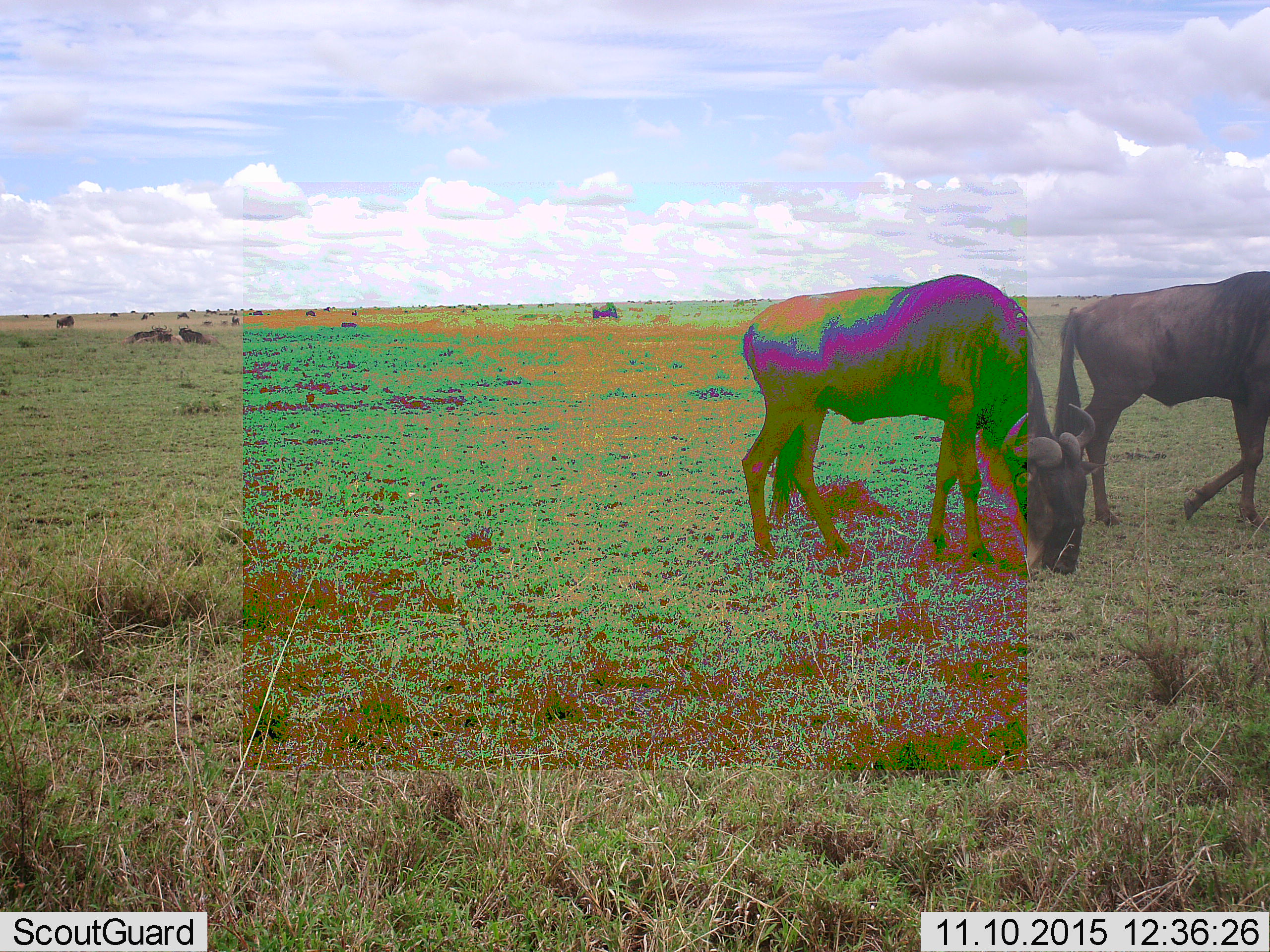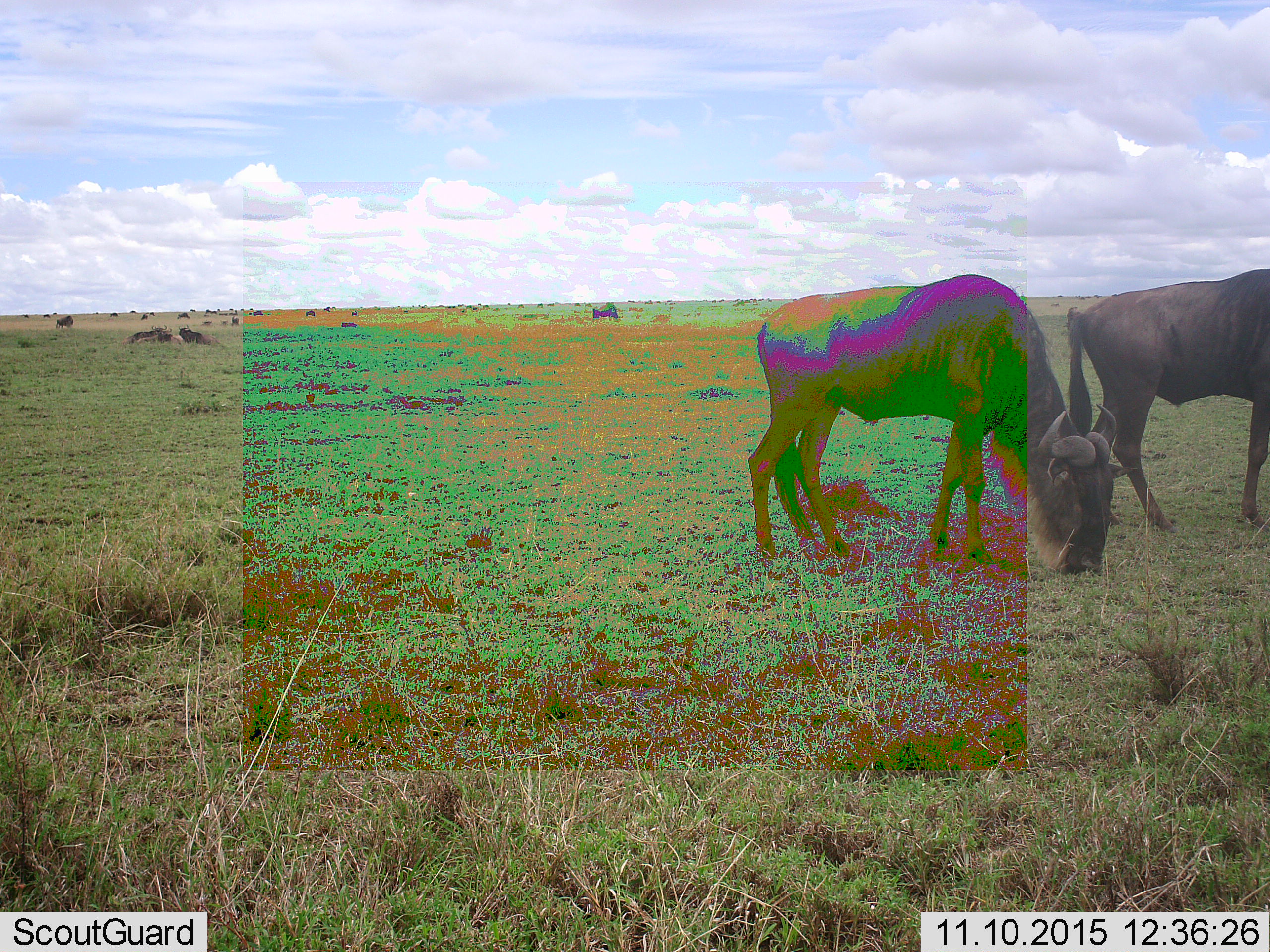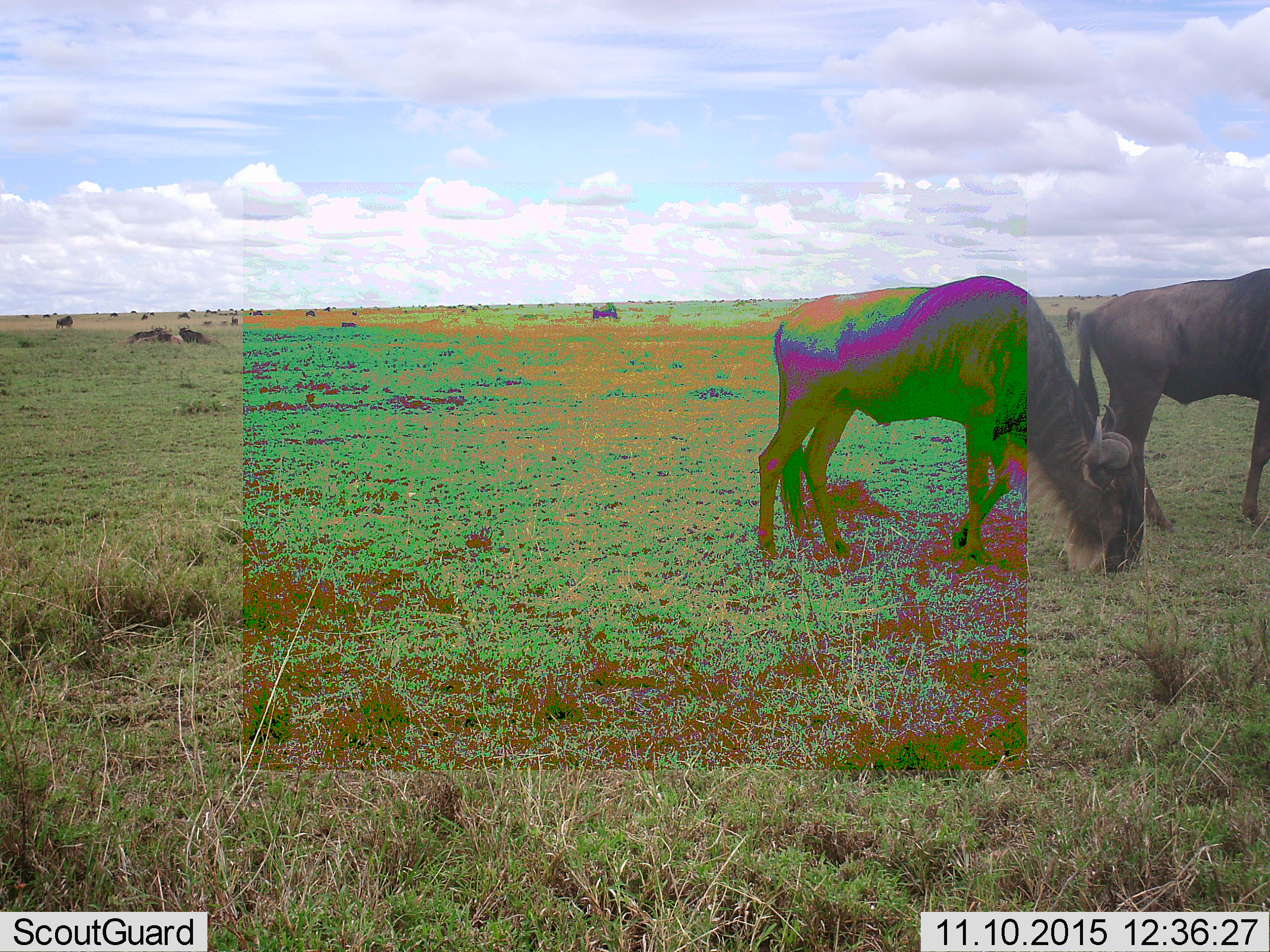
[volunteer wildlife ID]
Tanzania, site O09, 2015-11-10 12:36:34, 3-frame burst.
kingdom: Animalia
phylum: Chordata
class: Mammalia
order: Artiodactyla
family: Bovidae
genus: Connochaetes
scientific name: Connochaetes taurinus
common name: blue wildebeest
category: wildebeest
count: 11-50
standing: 40%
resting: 40%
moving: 40%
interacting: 0%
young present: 0%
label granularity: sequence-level